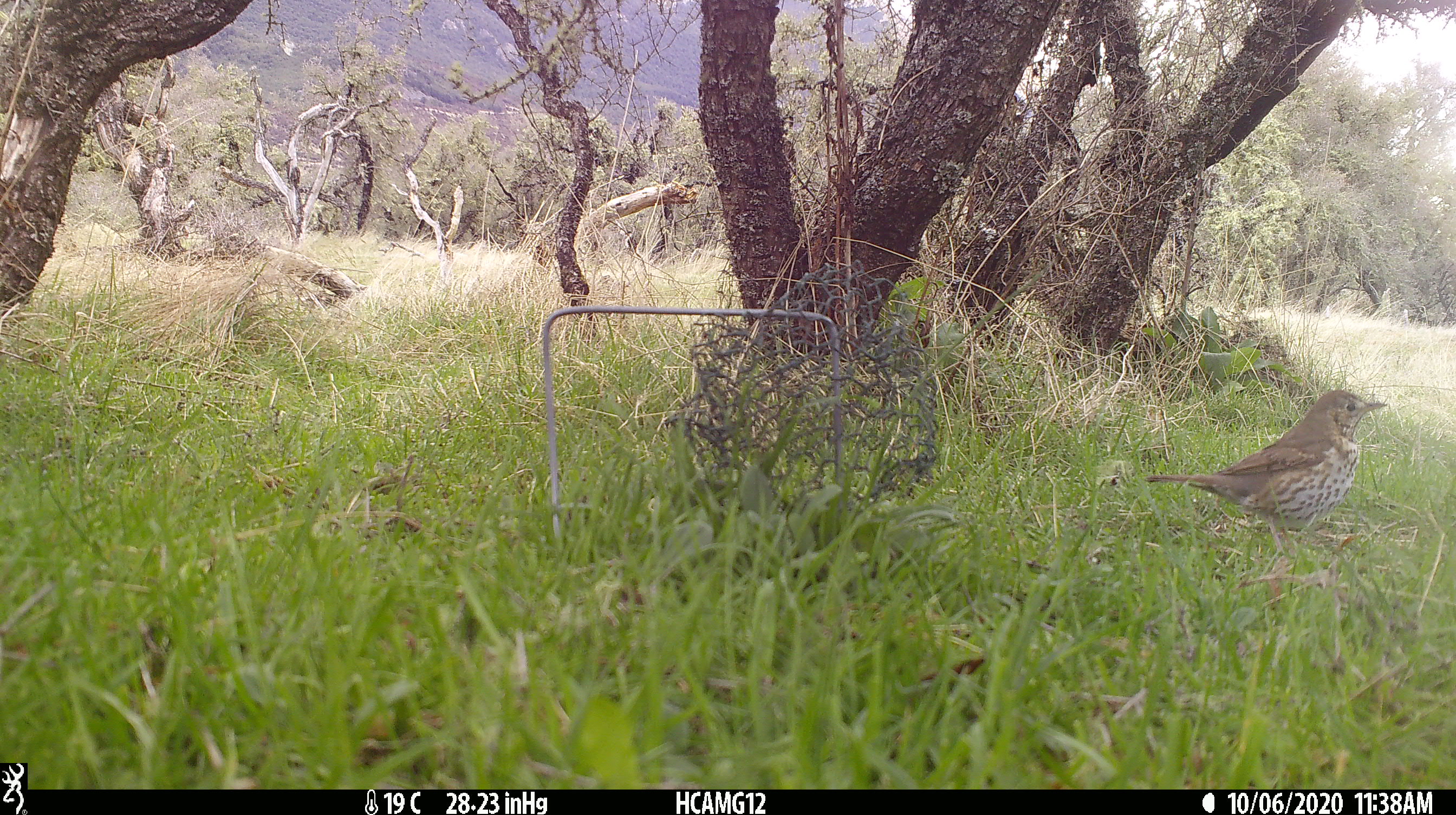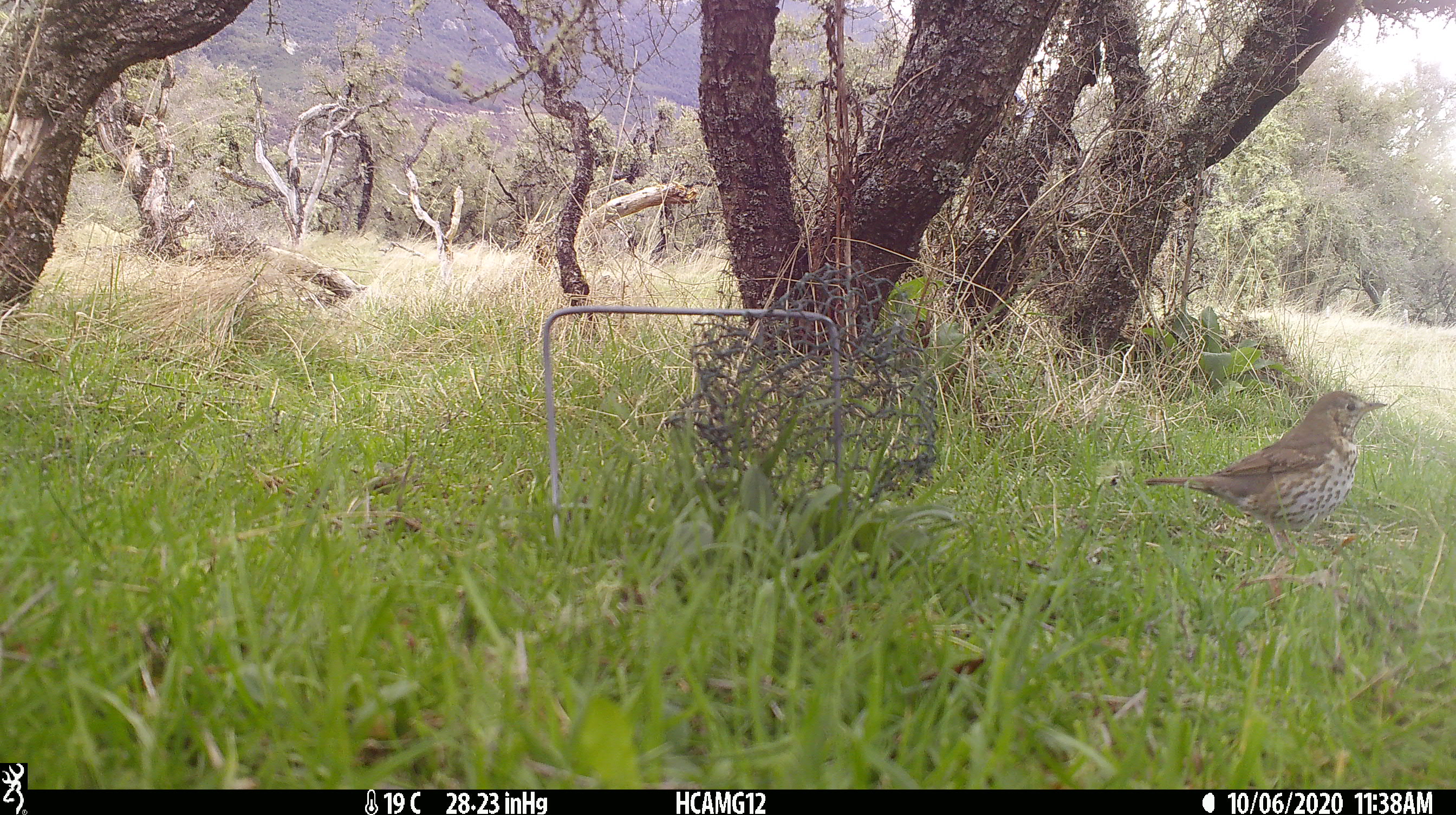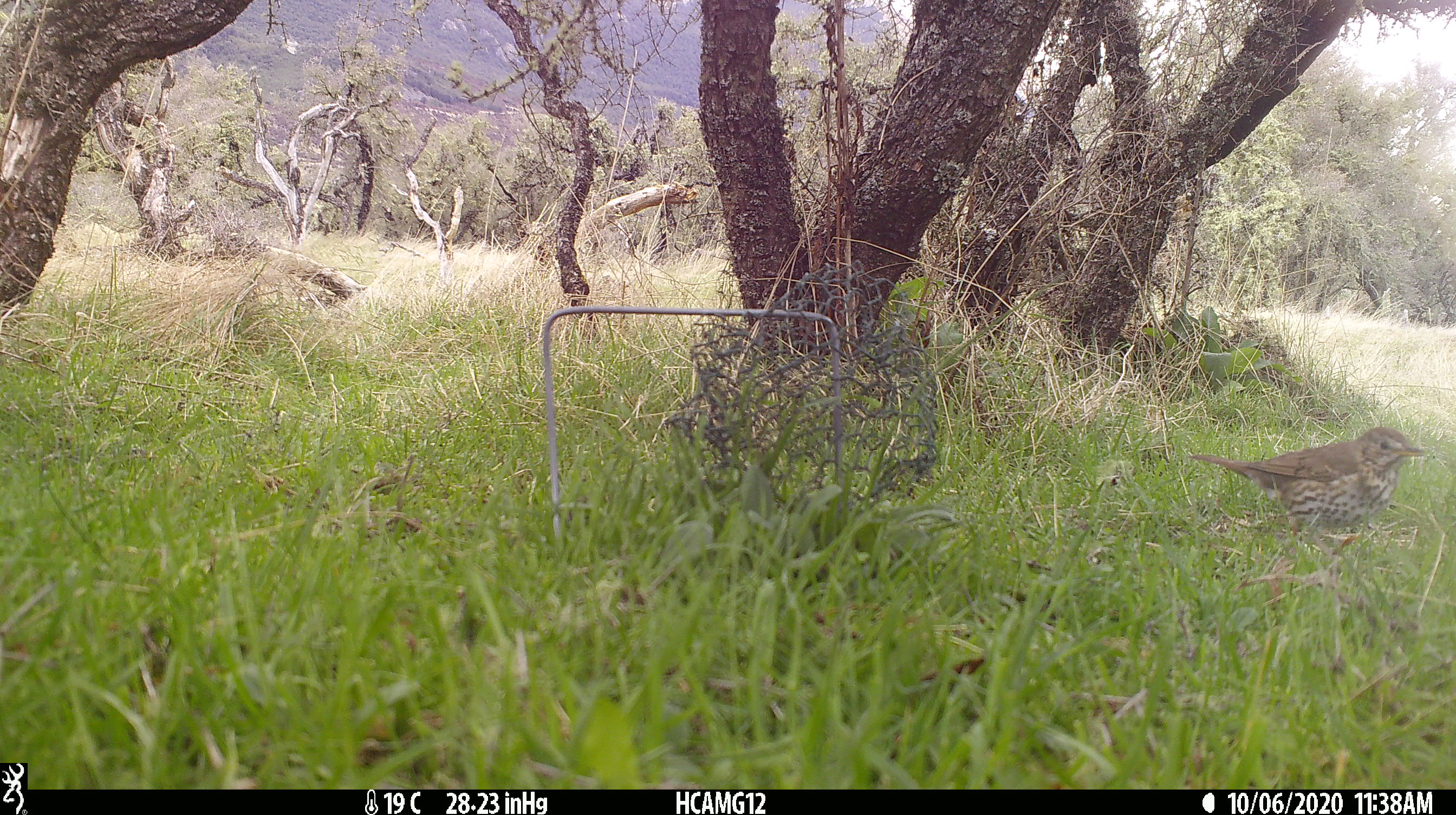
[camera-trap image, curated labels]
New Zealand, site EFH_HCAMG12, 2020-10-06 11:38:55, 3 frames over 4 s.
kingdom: Animalia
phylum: Chordata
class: Aves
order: Passeriformes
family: Turdidae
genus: Turdus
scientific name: Turdus philomelos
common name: song thrush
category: thrush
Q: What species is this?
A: Thrush (song thrush) (Turdus philomelos).